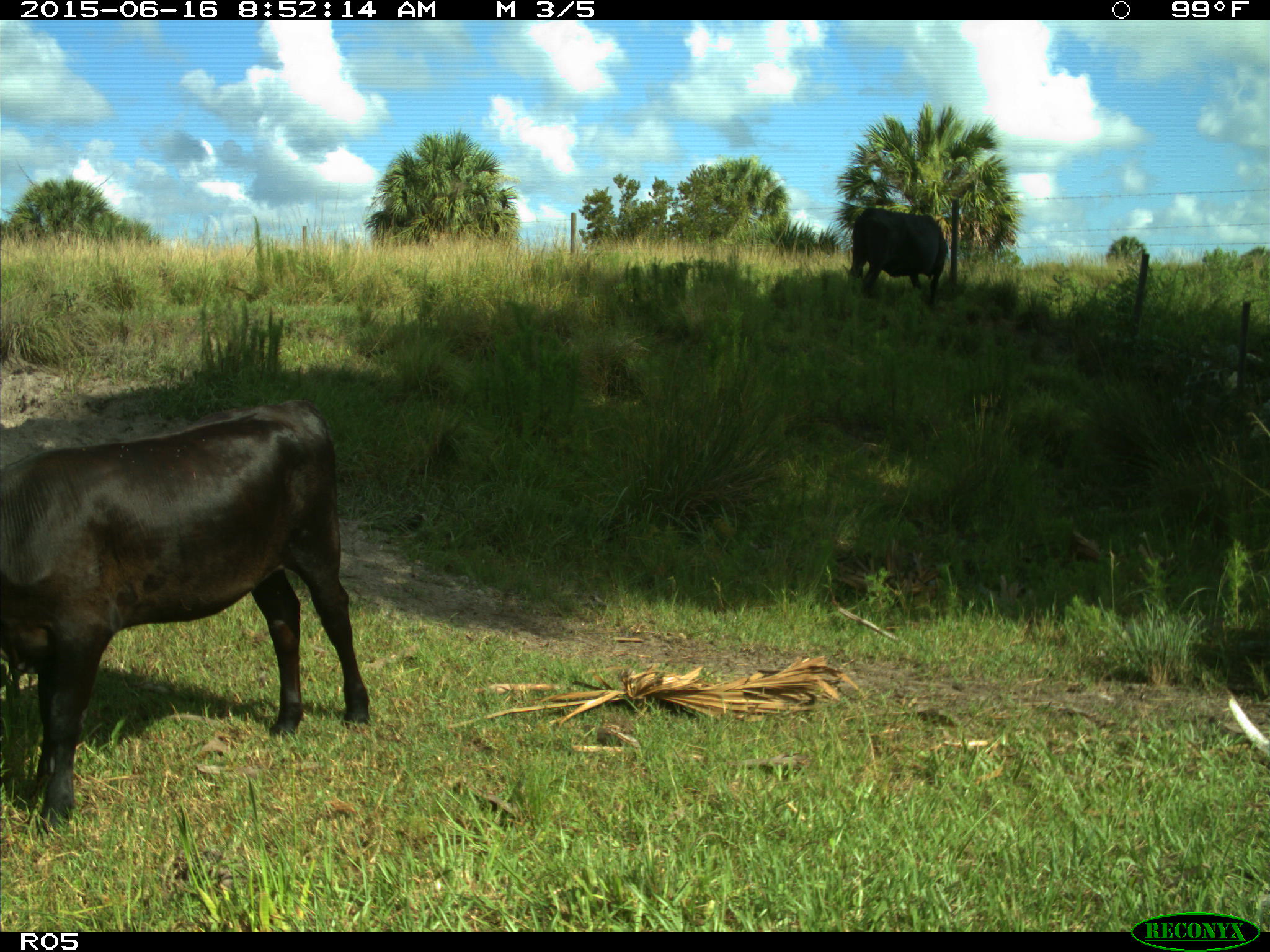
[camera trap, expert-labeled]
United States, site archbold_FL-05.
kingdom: Animalia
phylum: Chordata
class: Mammalia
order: Artiodactyla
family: Bovidae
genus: Bos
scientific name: Bos taurus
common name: domestic cow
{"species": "Bos taurus (domestic cow)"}